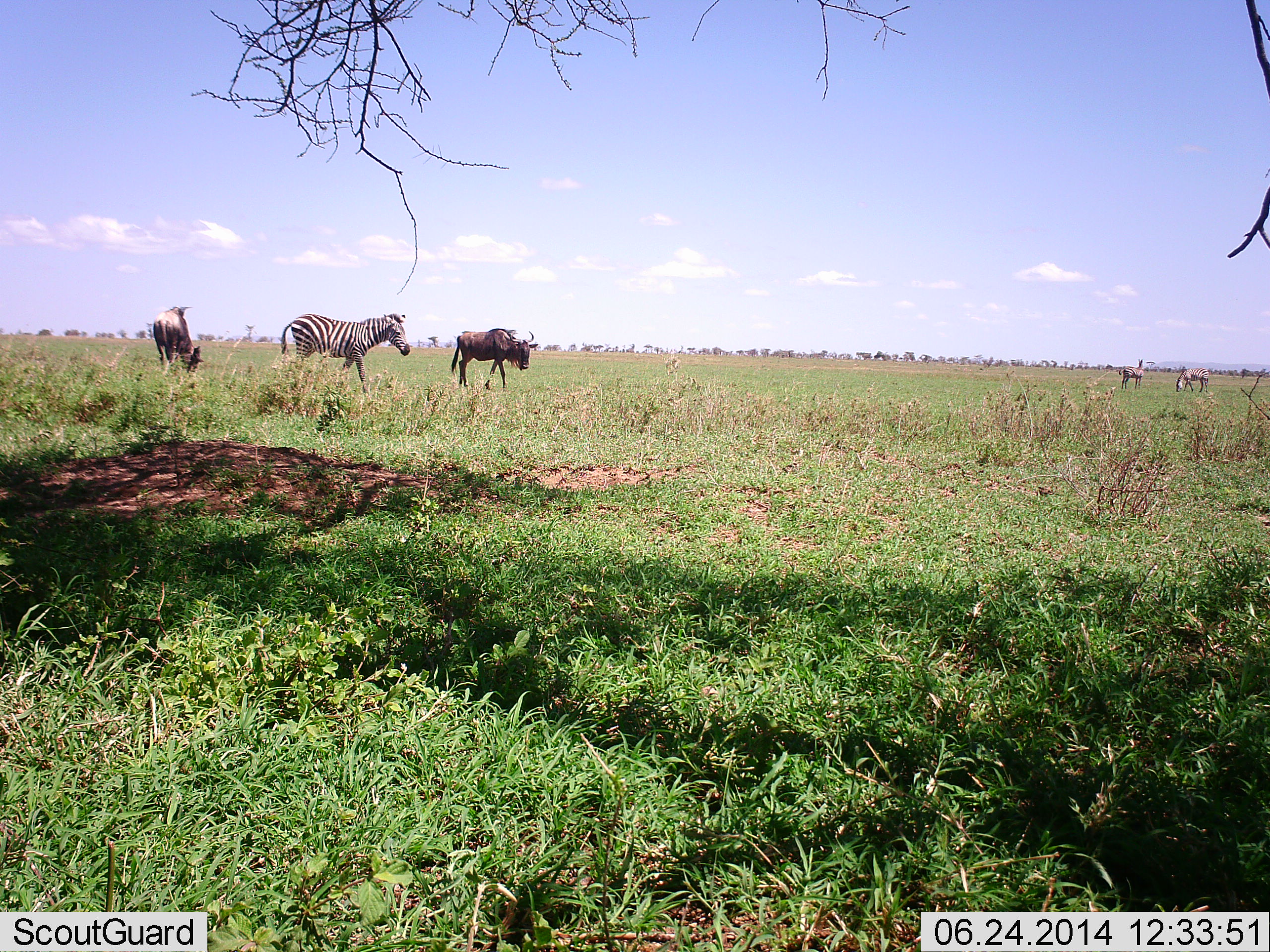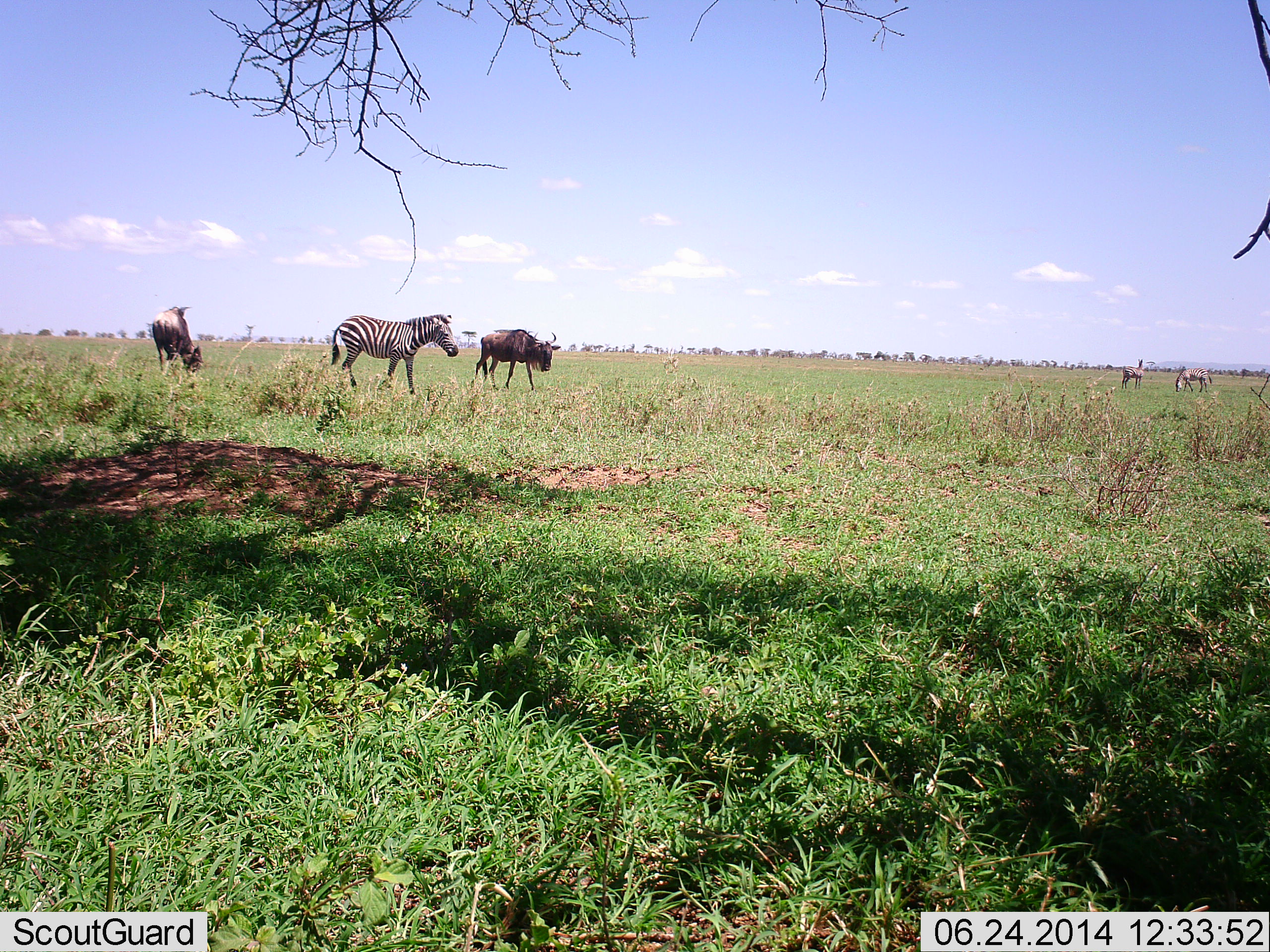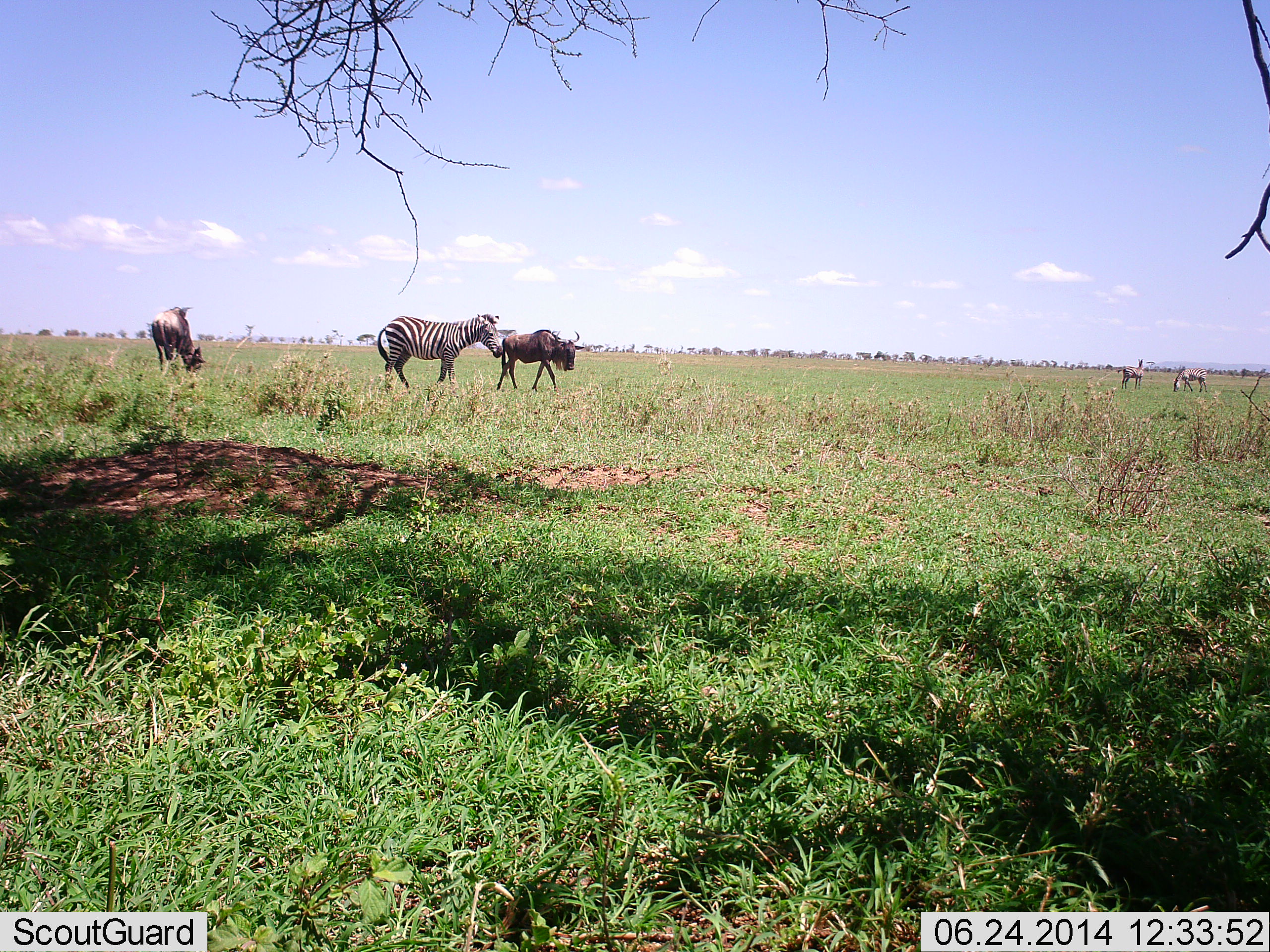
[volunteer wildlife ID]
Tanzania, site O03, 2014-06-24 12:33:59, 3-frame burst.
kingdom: Animalia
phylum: Chordata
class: Mammalia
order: Artiodactyla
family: Bovidae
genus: Connochaetes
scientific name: Connochaetes taurinus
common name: blue wildebeest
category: wildebeest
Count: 2.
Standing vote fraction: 10%.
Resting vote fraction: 0%.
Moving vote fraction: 80%.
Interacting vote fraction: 0%.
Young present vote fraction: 0%.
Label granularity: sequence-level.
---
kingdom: Animalia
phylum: Chordata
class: Mammalia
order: Perissodactyla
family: Equidae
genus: Equus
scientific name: Equus quagga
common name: plains zebra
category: zebra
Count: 2.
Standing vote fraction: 55%.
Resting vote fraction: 0%.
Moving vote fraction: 91%.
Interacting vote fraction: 0%.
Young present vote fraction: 0%.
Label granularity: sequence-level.